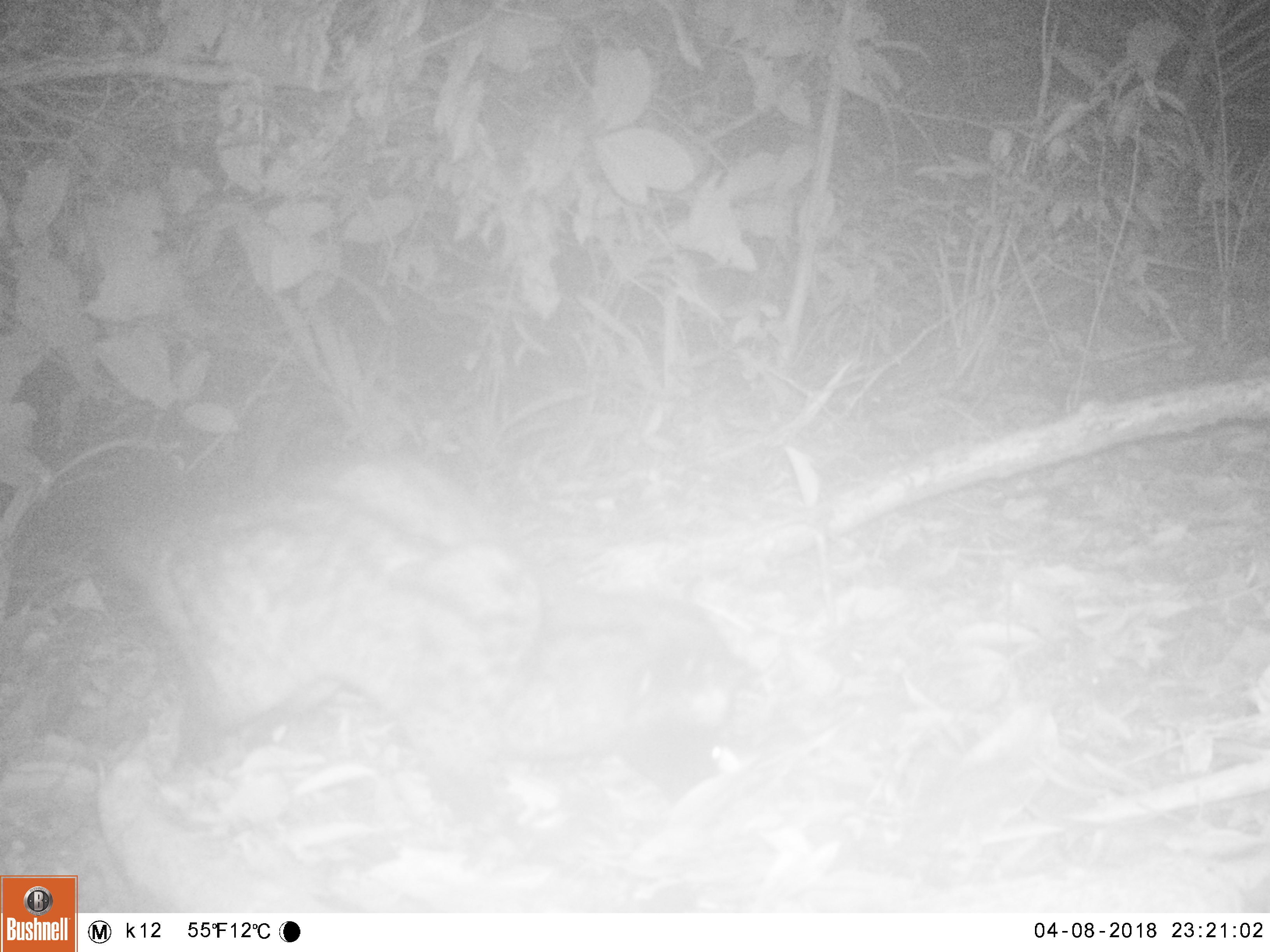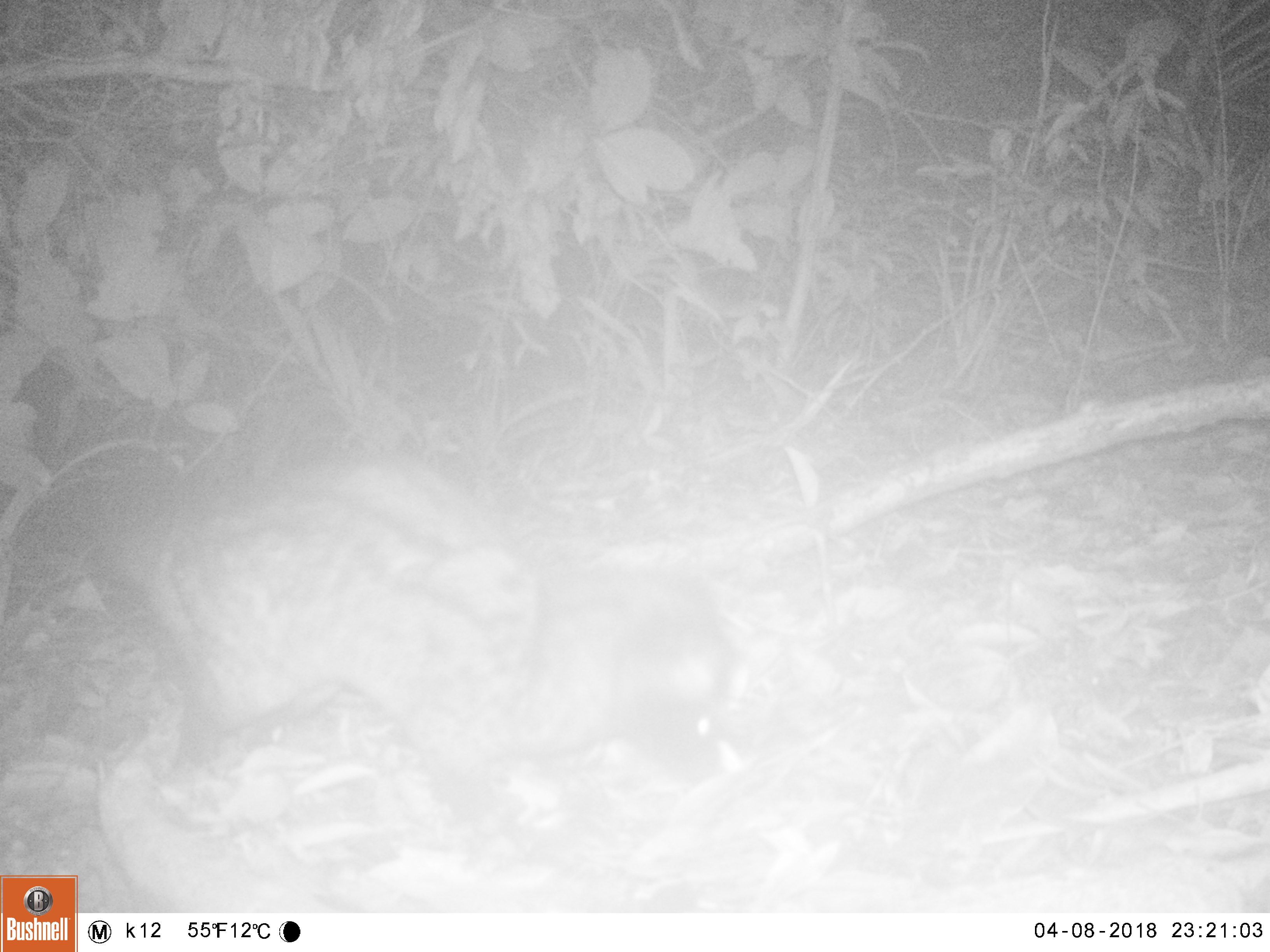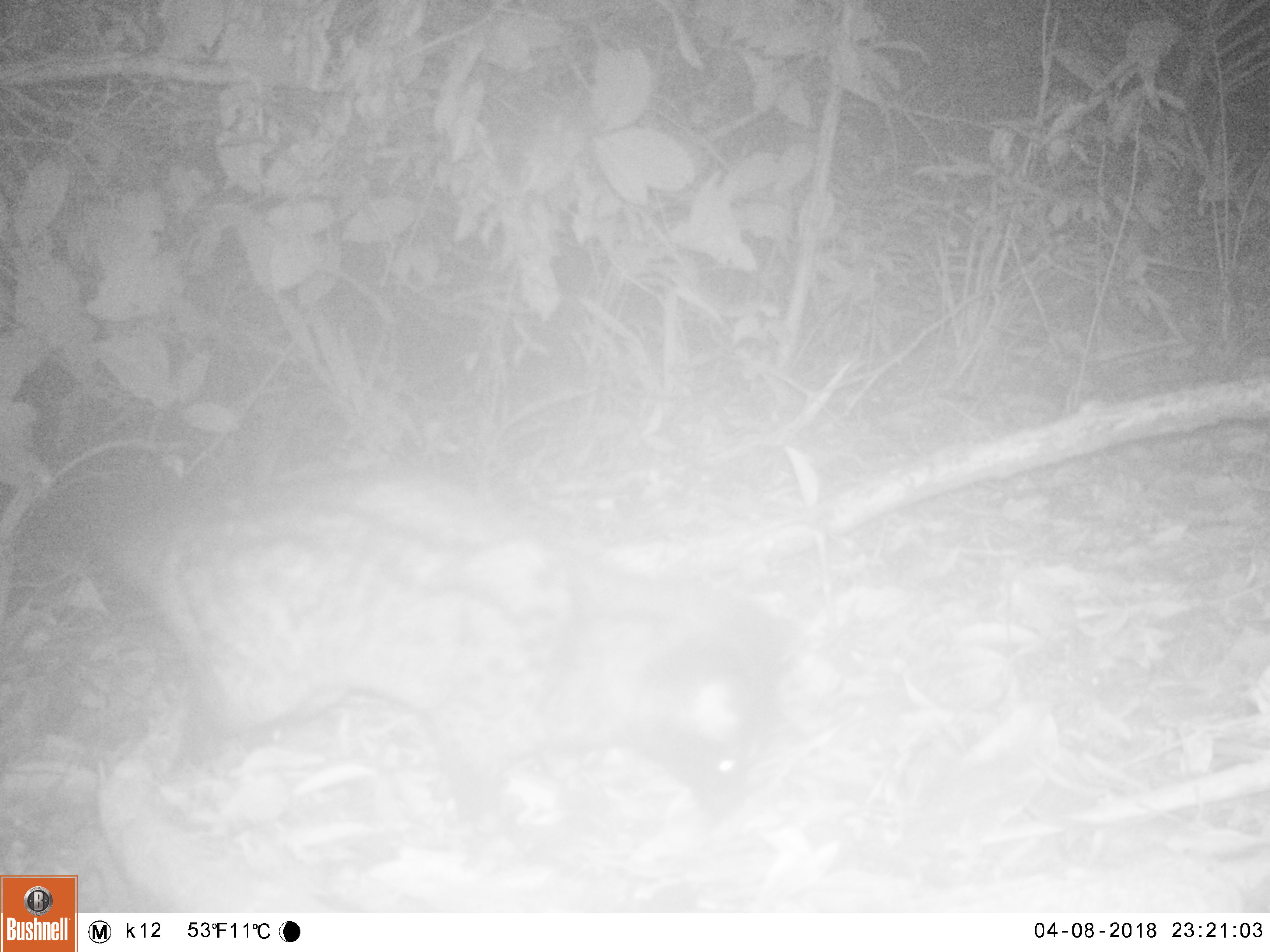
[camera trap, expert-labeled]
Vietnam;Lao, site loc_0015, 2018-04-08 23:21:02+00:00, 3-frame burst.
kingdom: Animalia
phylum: Chordata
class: Mammalia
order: Carnivora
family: Viverridae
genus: Paradoxurus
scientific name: Paradoxurus hermaphroditus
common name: common palm civet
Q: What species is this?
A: Common palm civet (Paradoxurus hermaphroditus).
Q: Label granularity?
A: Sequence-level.